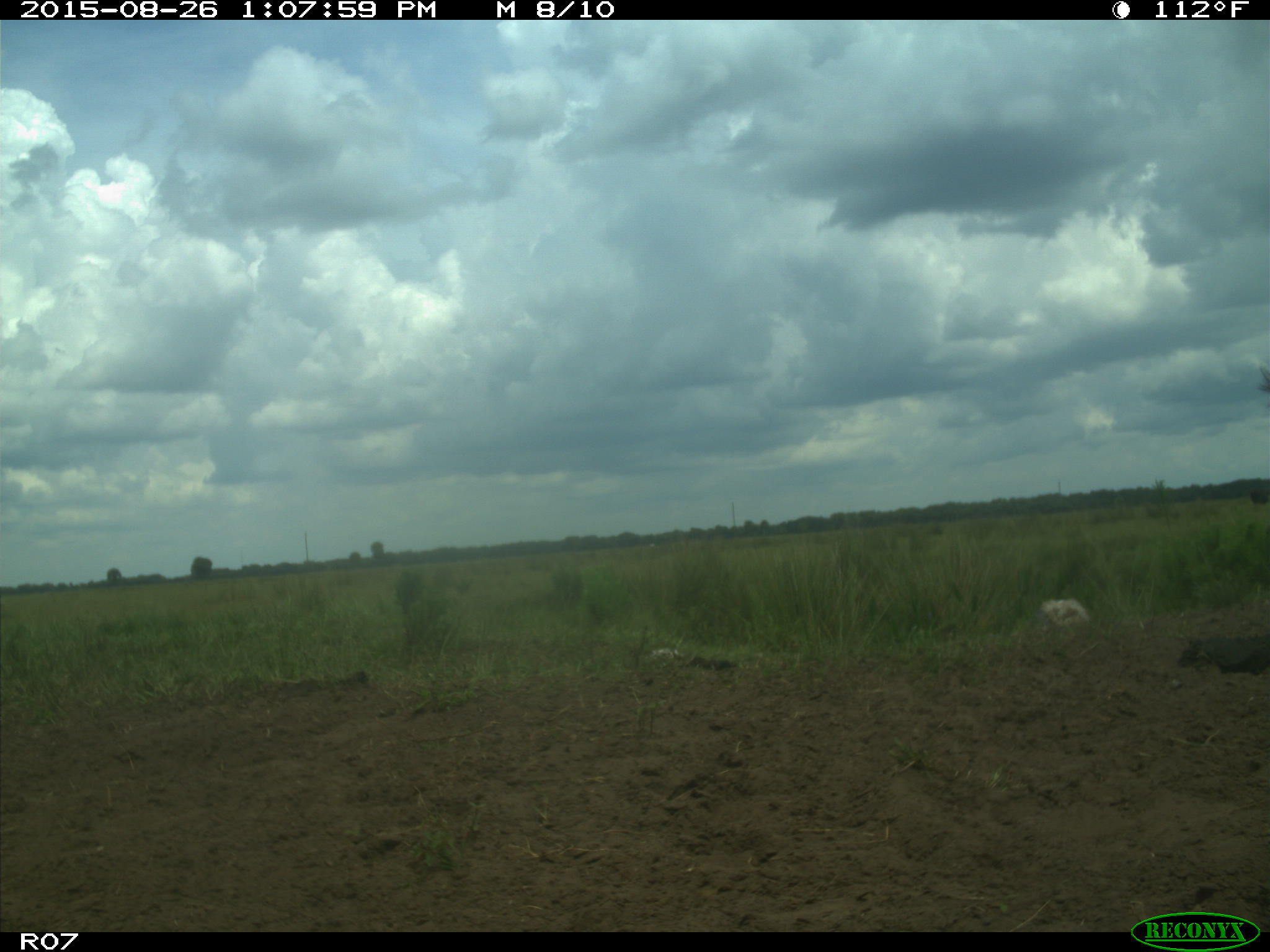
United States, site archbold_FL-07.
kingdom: Animalia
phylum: Chordata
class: Mammalia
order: Artiodactyla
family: Bovidae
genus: Bos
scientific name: Bos taurus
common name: domestic cow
Bos taurus (domestic cow).